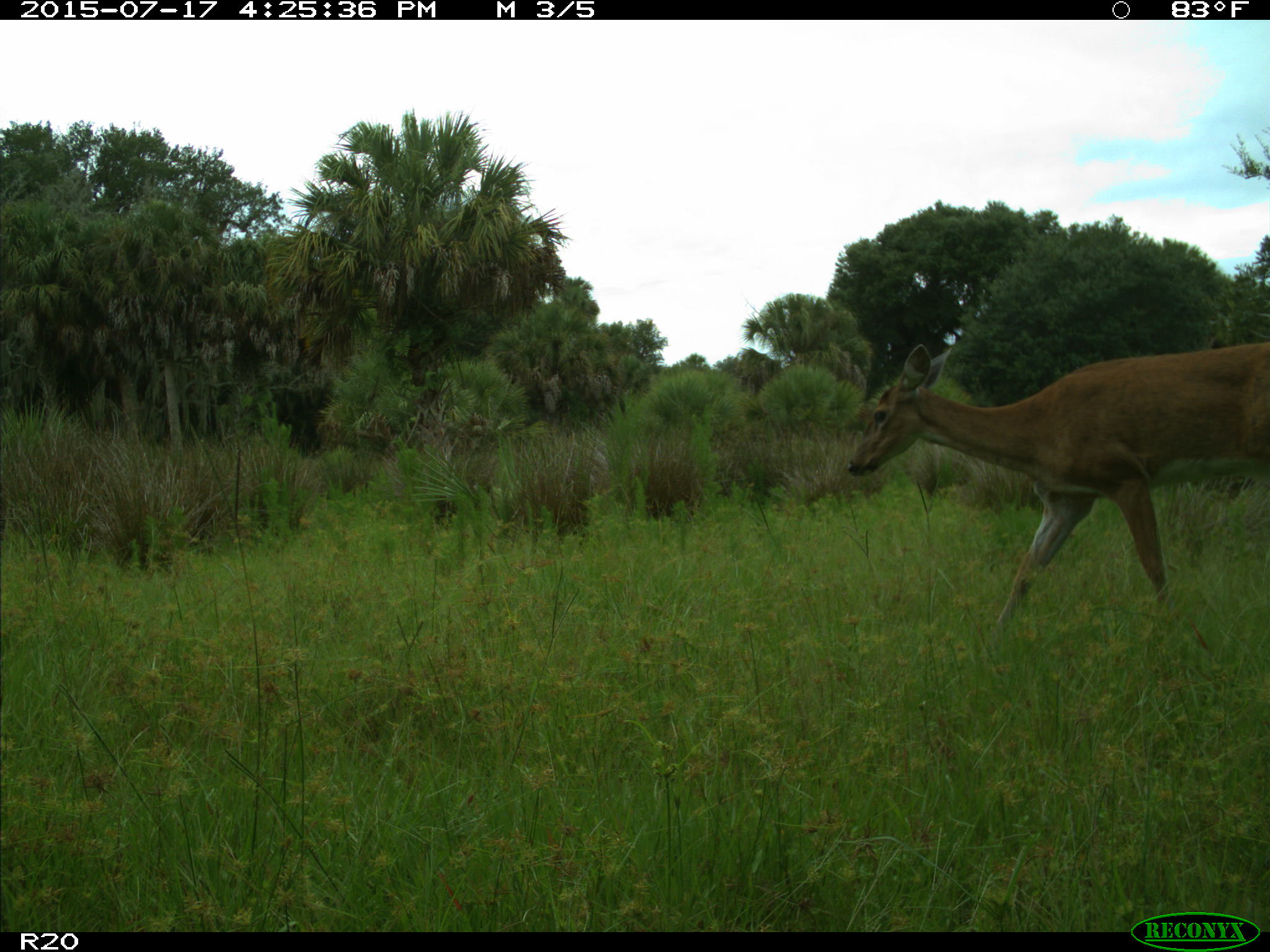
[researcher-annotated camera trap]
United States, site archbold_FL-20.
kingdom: Animalia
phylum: Chordata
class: Mammalia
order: Artiodactyla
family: Cervidae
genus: Odocoileus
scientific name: Odocoileus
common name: deer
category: unidentified deer